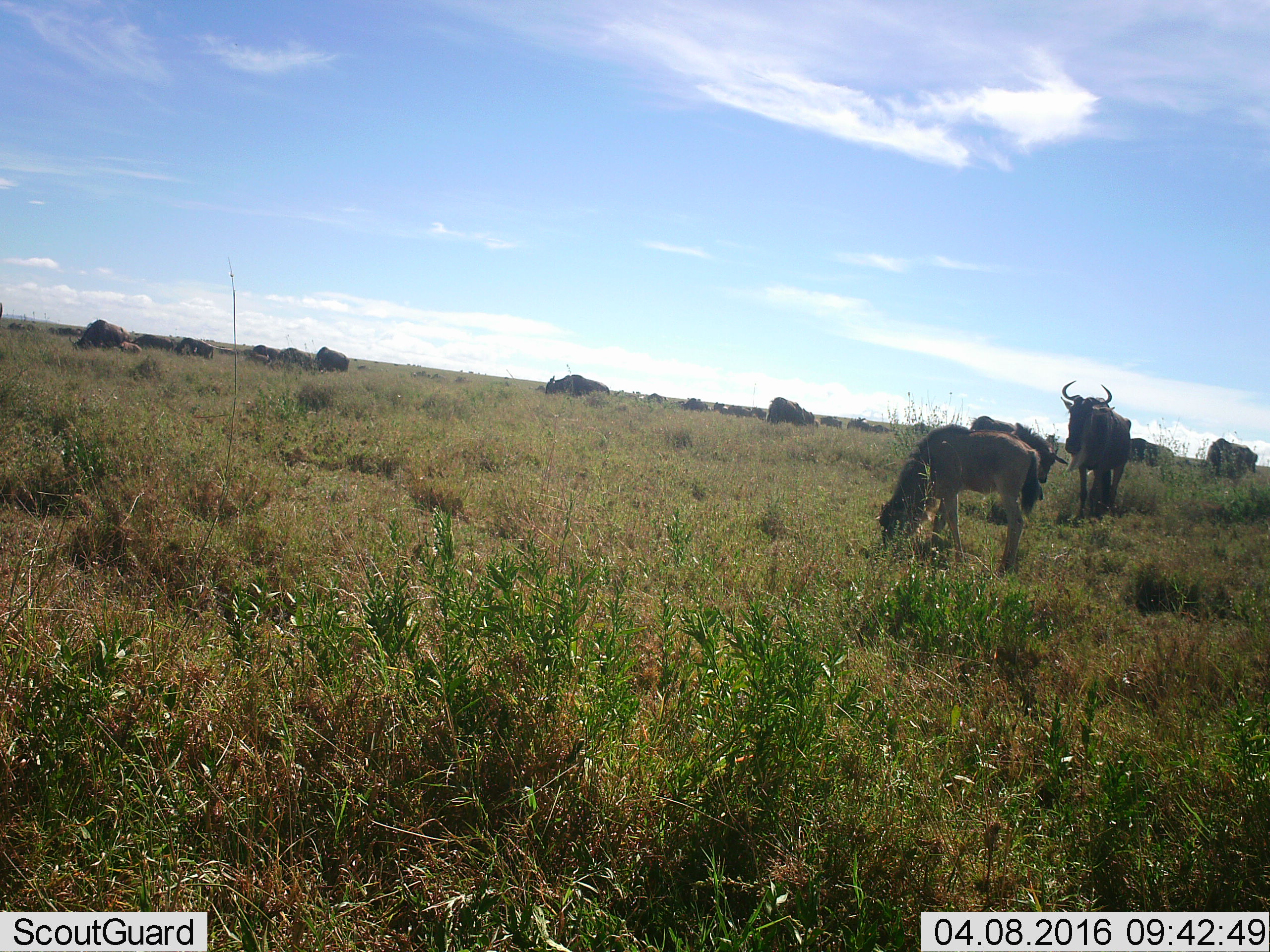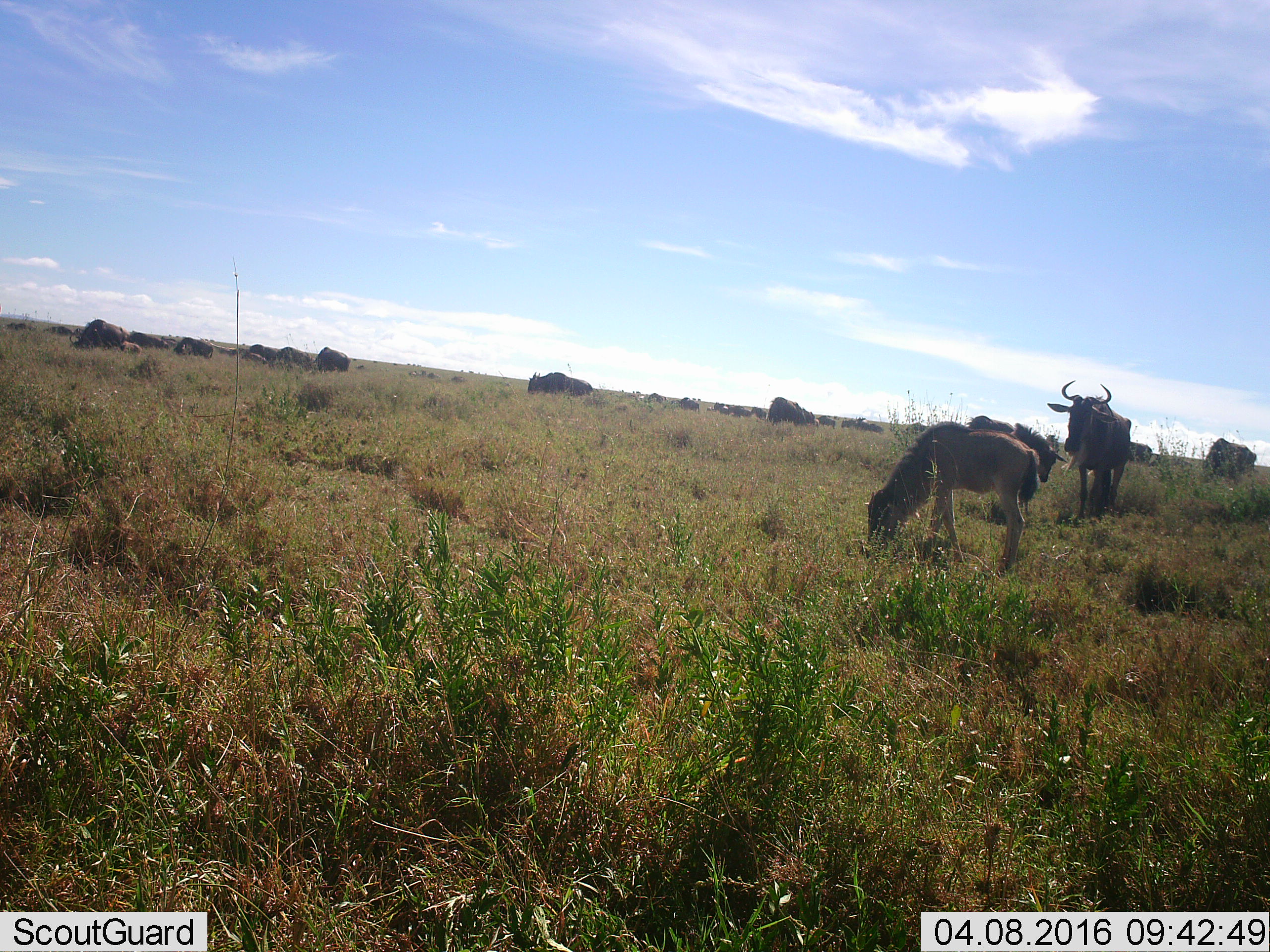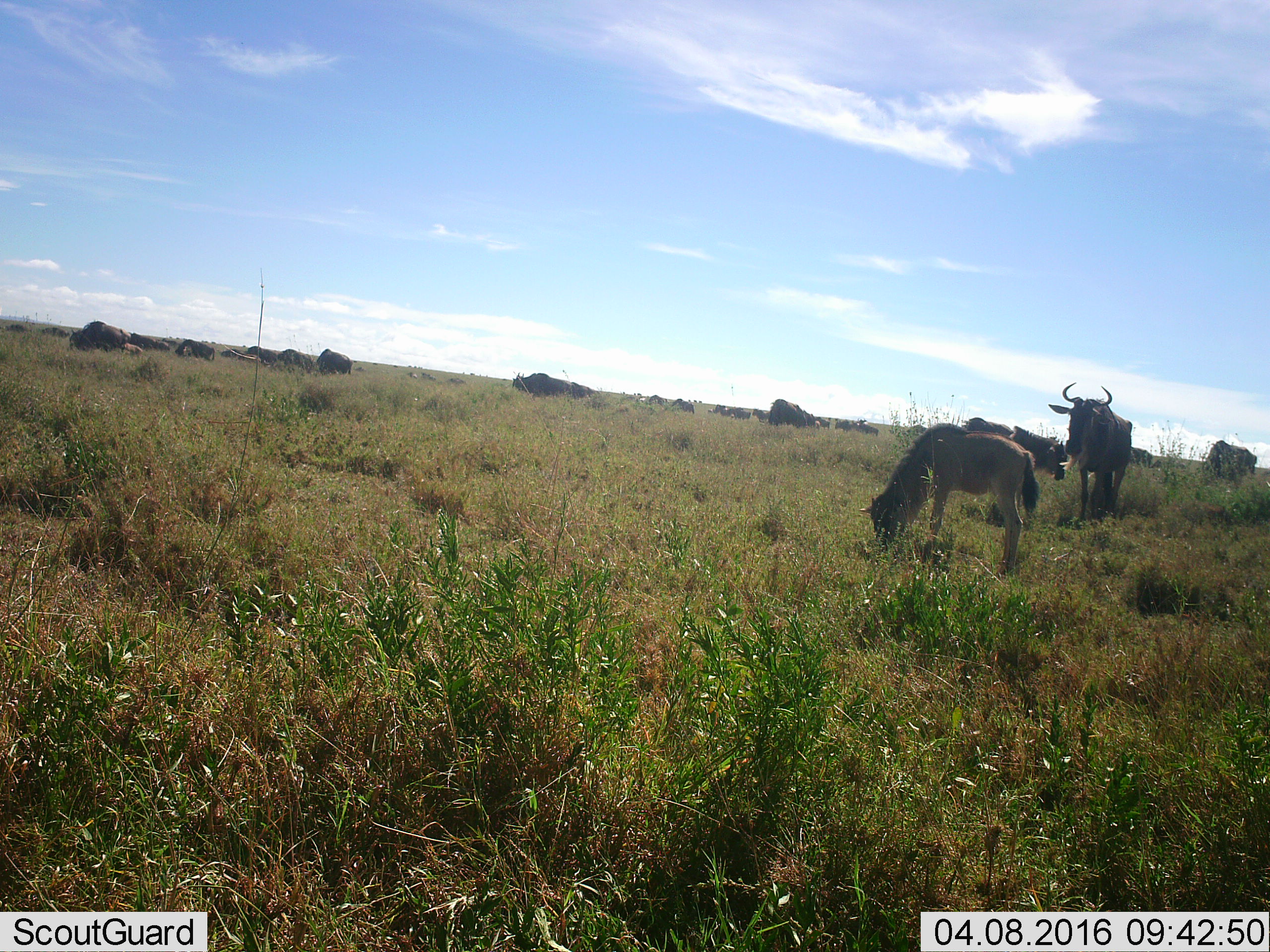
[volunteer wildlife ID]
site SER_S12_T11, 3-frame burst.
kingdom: Animalia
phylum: Chordata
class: Mammalia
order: Artiodactyla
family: Bovidae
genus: Connochaetes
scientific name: Connochaetes taurinus taurinus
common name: blue wildebeest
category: wildebeestblue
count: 11-50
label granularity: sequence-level